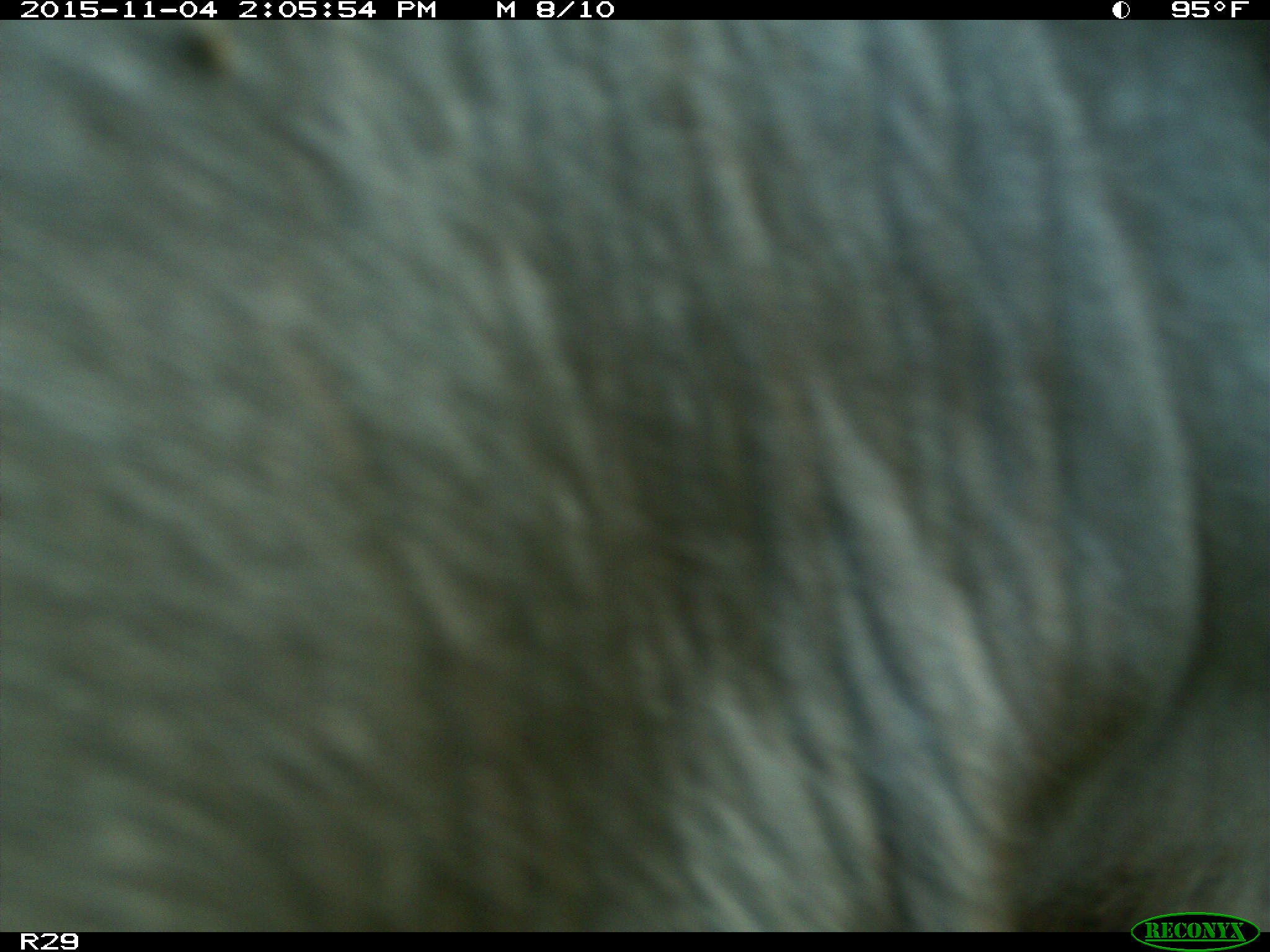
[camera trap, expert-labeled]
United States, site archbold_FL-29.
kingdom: Animalia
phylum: Chordata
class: Mammalia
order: Artiodactyla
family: Bovidae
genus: Bos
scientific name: Bos taurus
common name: domestic cow